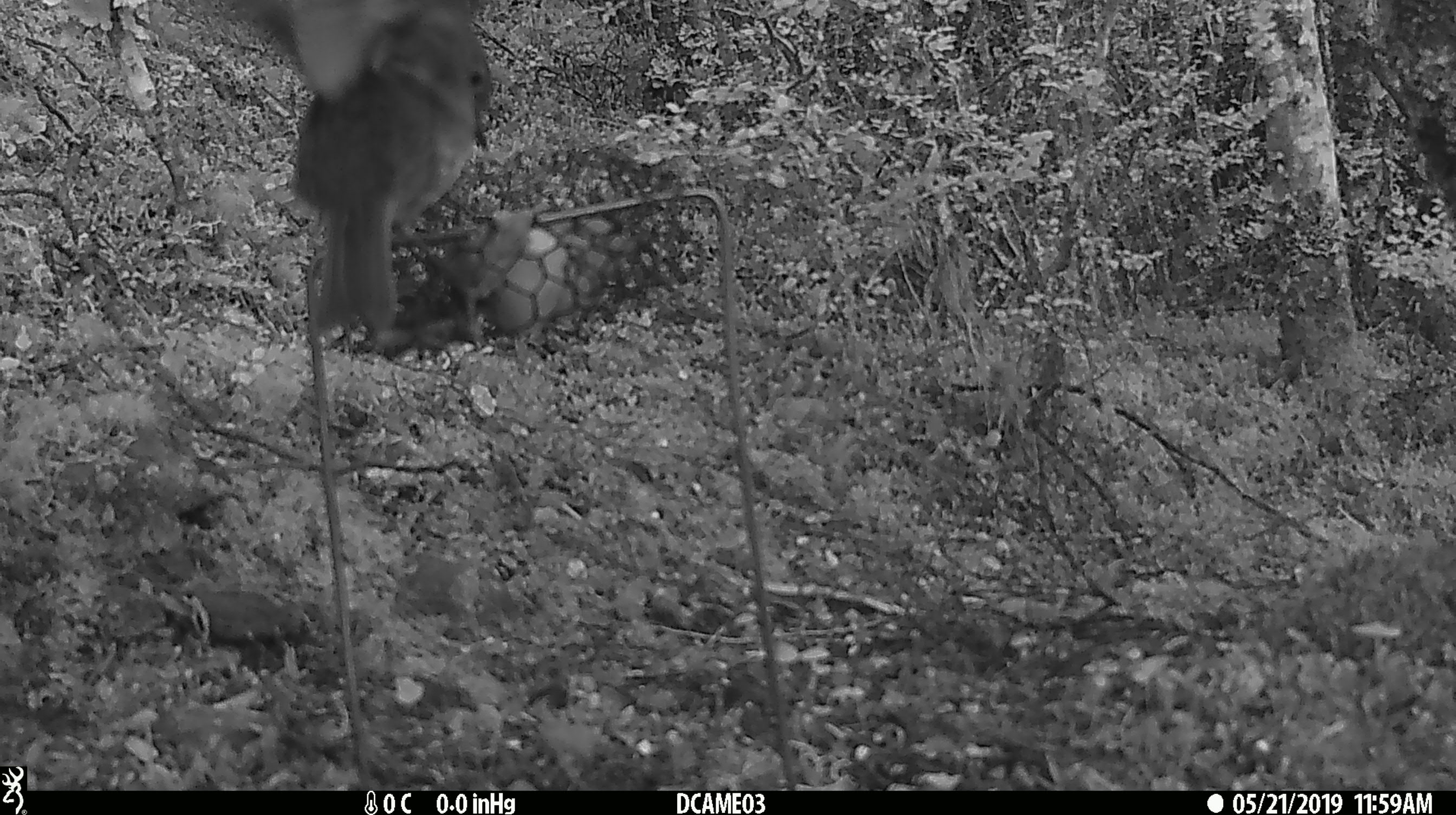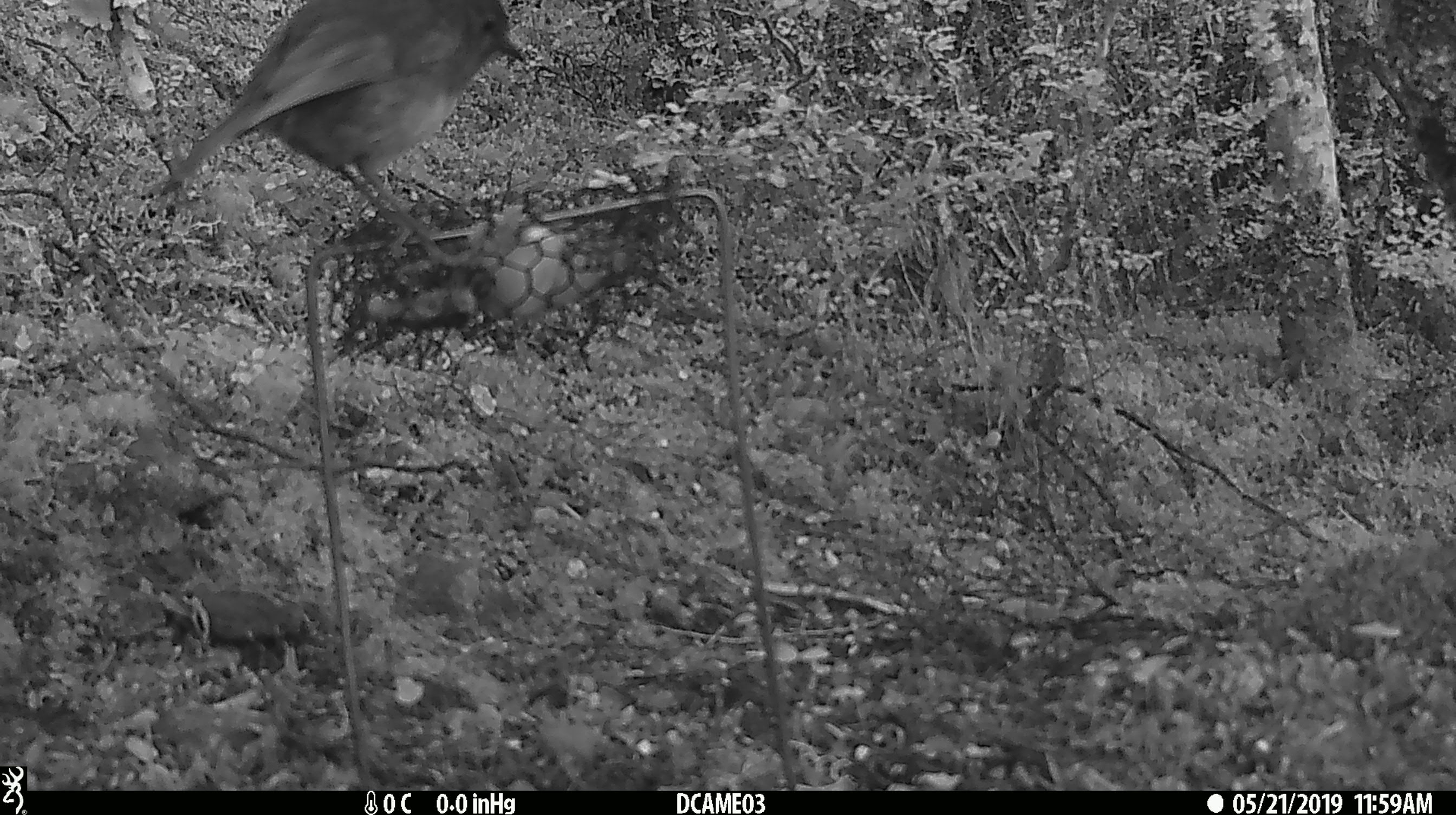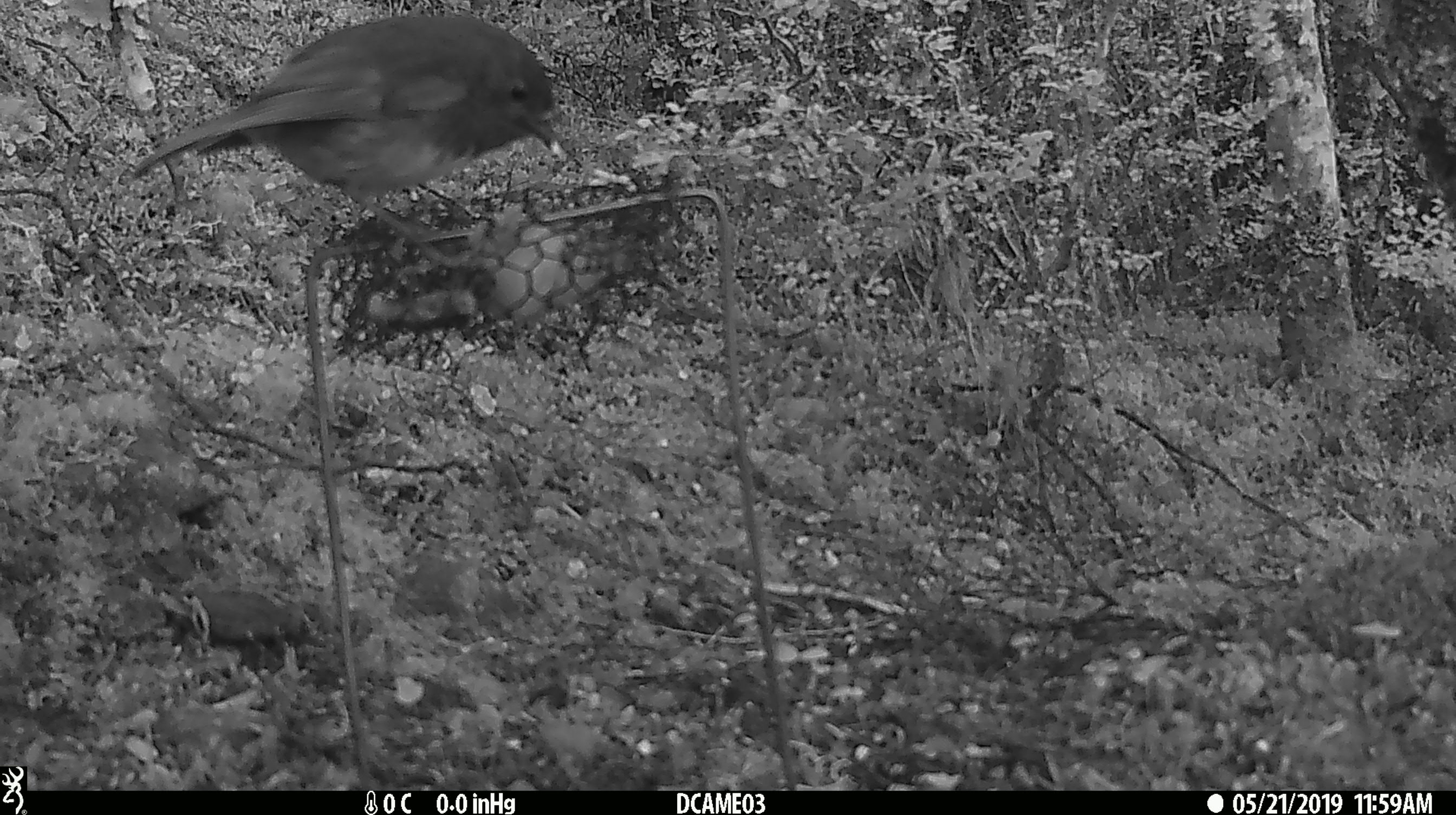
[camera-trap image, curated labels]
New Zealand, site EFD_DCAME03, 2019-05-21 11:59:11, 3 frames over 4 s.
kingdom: Animalia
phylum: Chordata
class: Aves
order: Passeriformes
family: Petroicidae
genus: Petroica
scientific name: Petroica australis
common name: new zealand robin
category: robin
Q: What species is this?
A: Robin (new zealand robin) (Petroica australis).